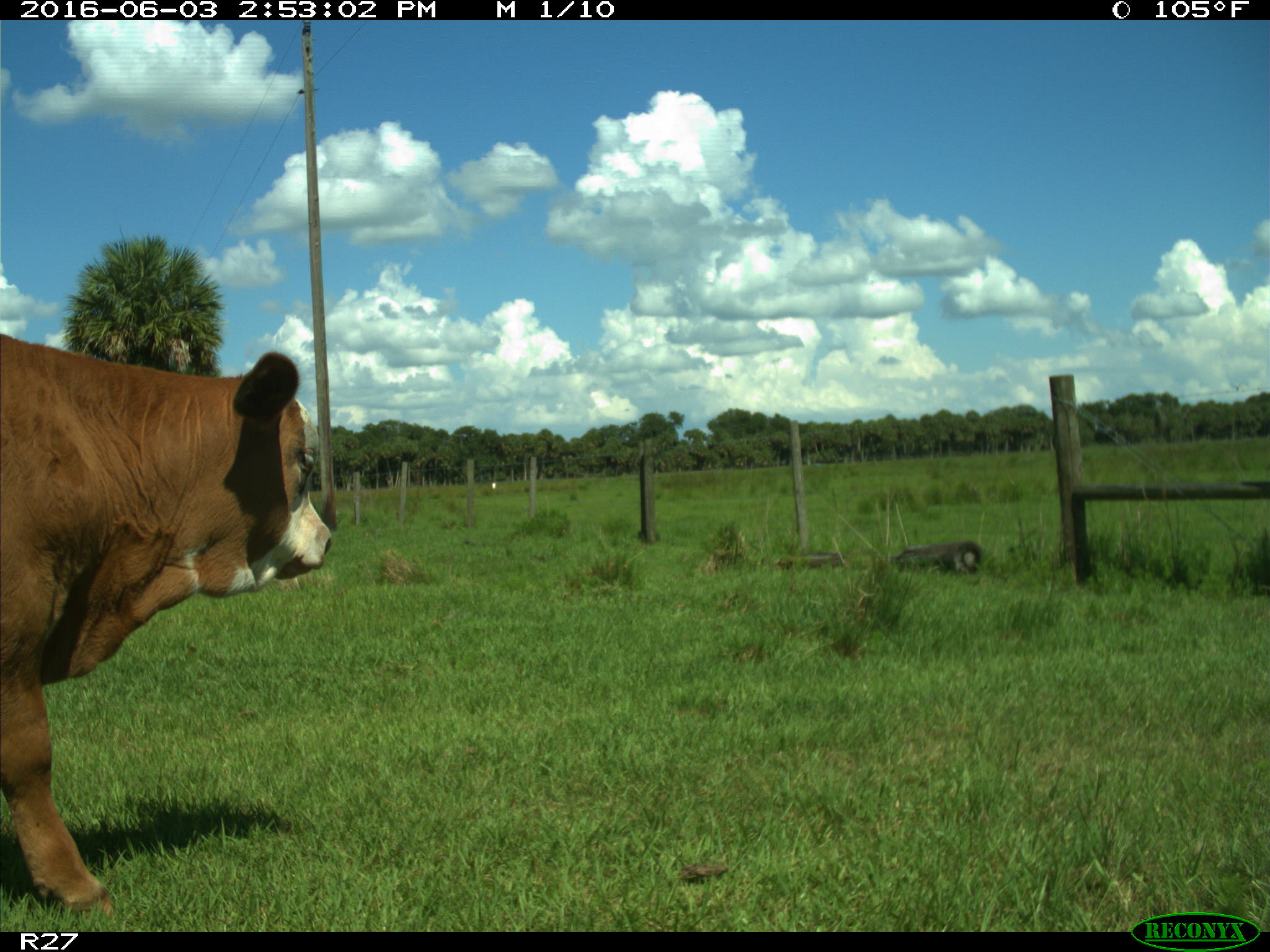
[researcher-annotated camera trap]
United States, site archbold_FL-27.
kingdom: Animalia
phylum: Chordata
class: Mammalia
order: Artiodactyla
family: Bovidae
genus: Bos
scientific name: Bos taurus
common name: domestic cow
Bos taurus (domestic cow).